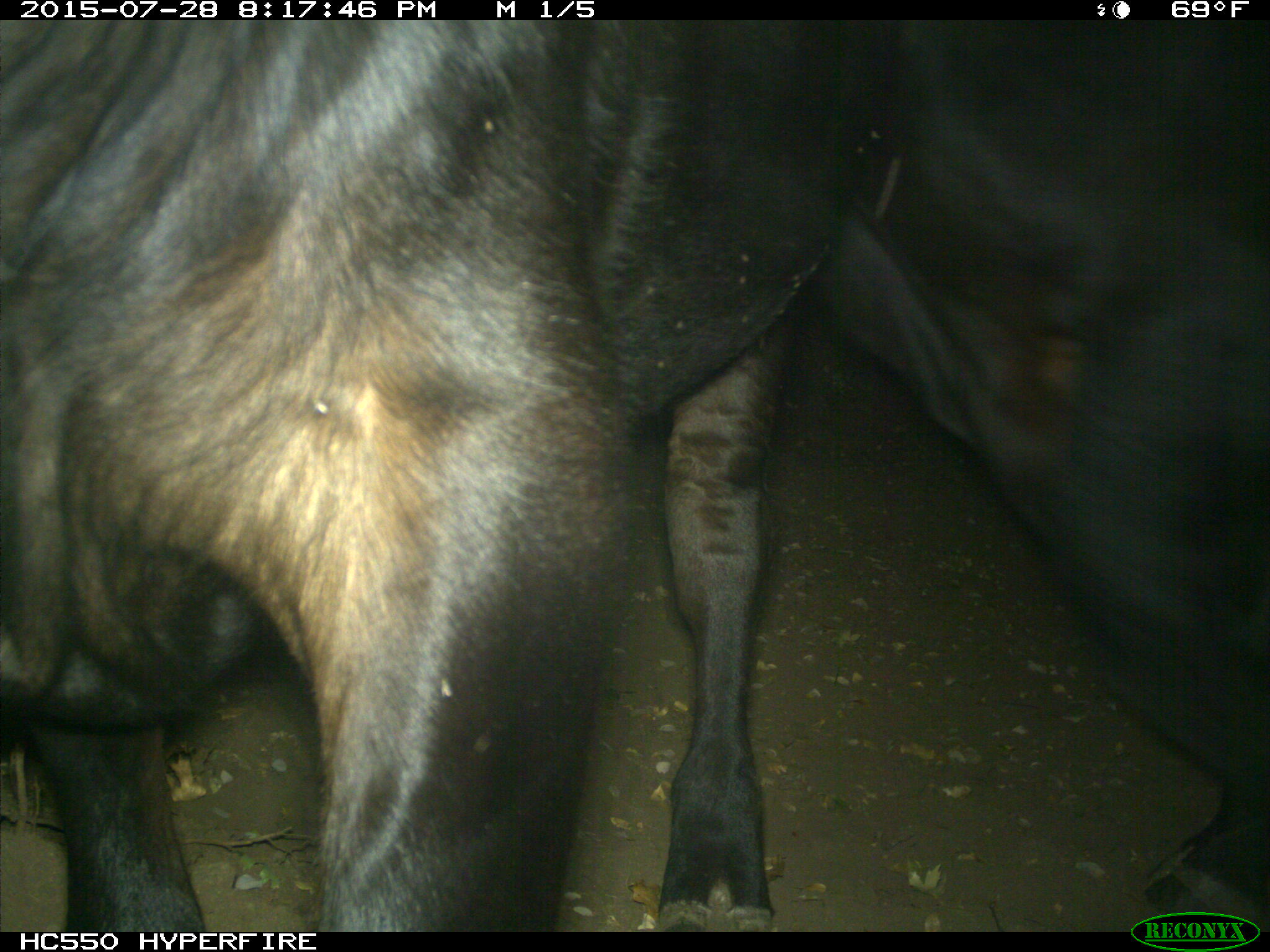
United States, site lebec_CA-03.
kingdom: Animalia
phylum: Chordata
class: Mammalia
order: Artiodactyla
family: Bovidae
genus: Bos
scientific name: Bos taurus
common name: domestic cow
Bos taurus (domestic cow).